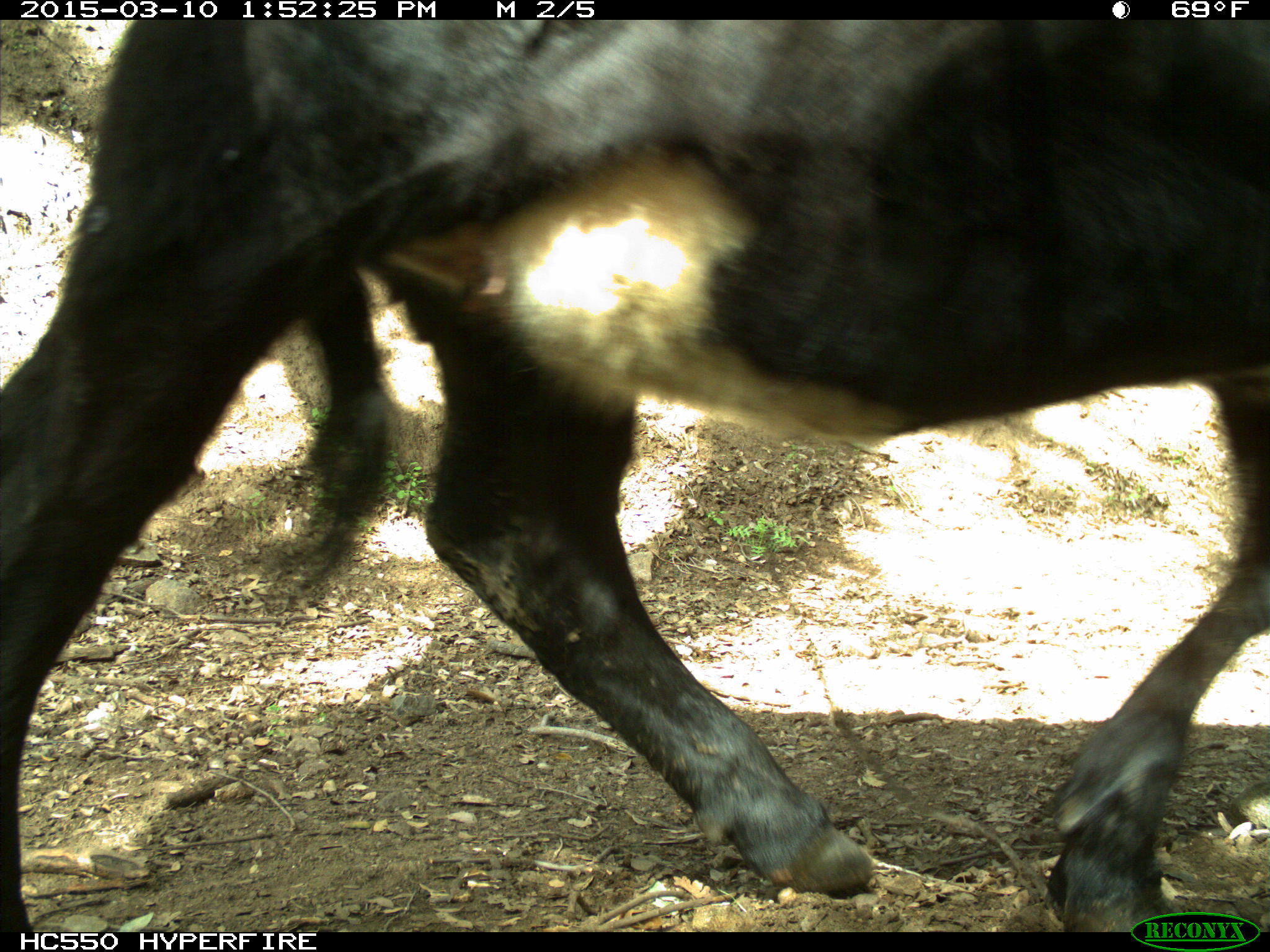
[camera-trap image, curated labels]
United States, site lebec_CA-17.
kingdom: Animalia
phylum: Chordata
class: Mammalia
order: Artiodactyla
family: Bovidae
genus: Bos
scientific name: Bos taurus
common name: domestic cow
Bos taurus (domestic cow).